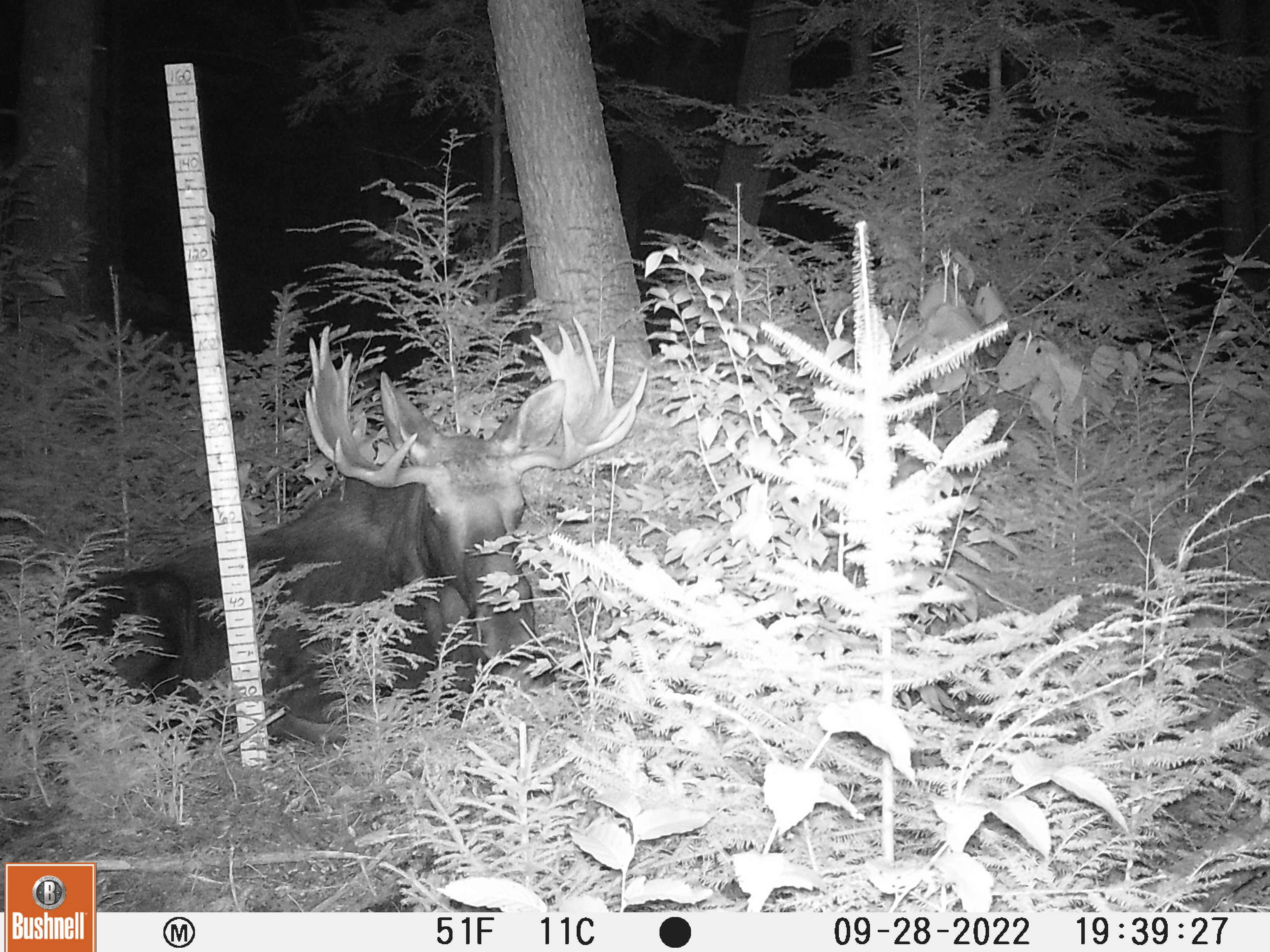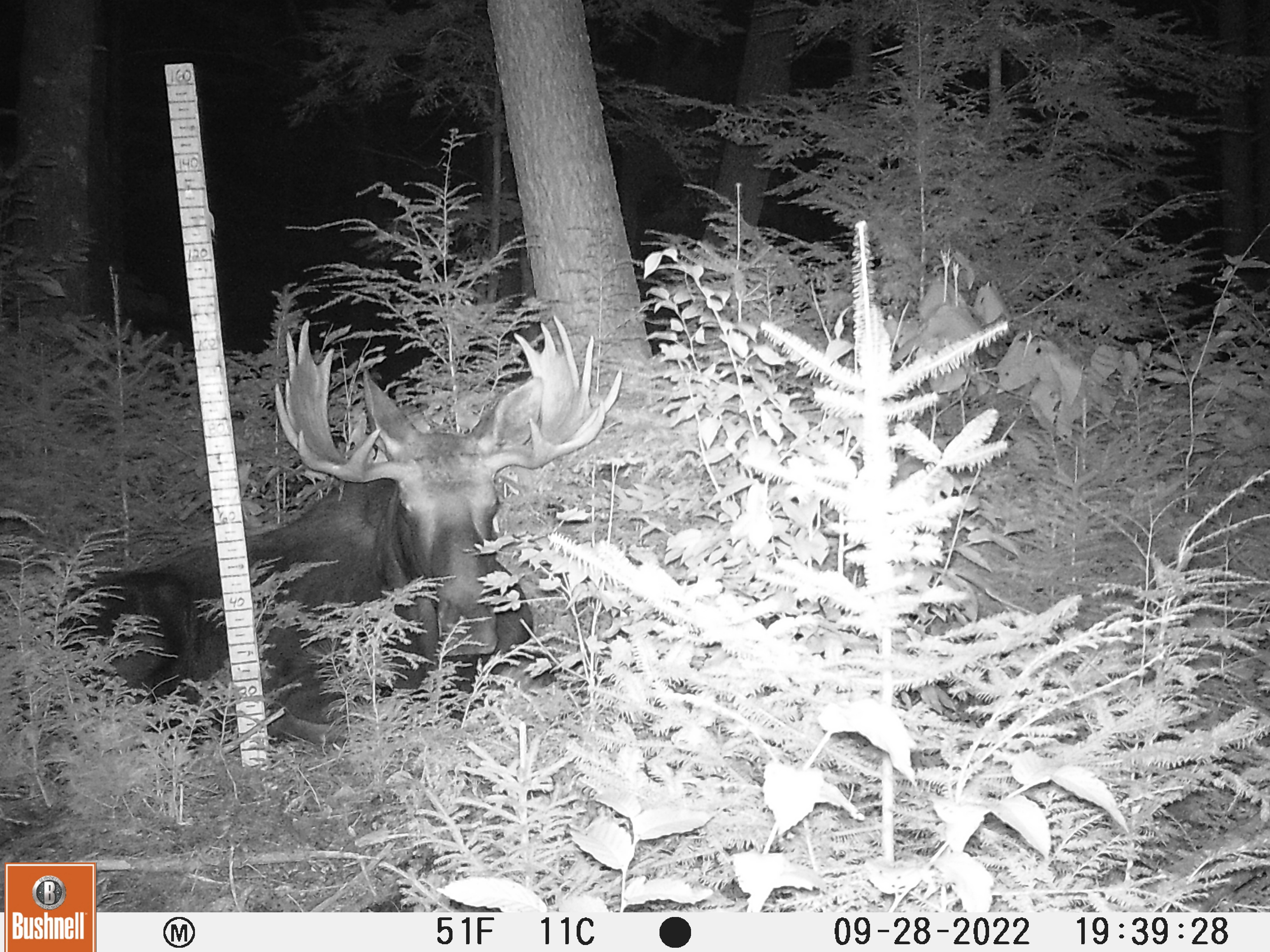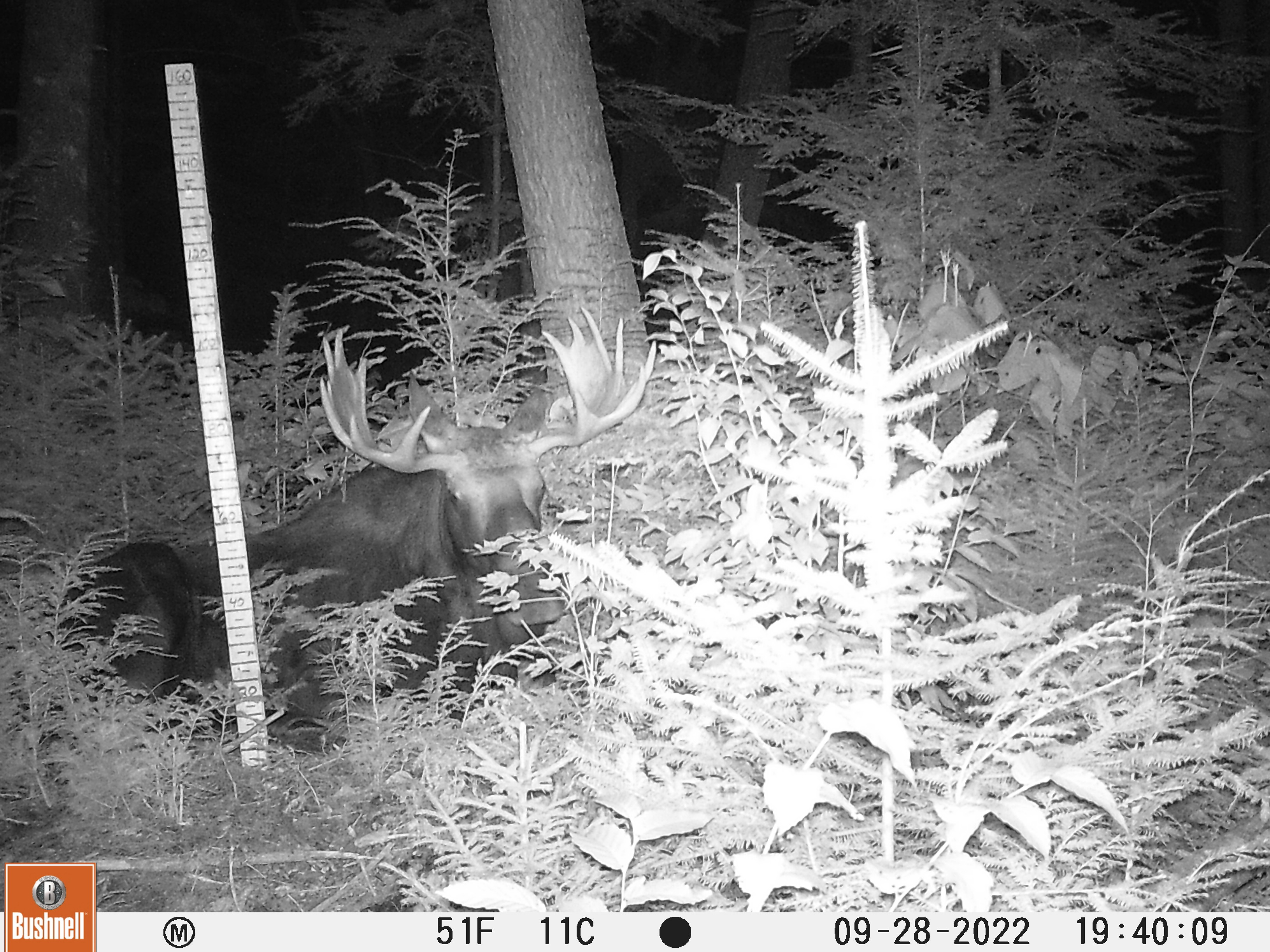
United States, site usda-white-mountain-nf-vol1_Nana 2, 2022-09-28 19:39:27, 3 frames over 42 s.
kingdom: Animalia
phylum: Chordata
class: Mammalia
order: Artiodactyla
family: Cervidae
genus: Alces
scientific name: Alces alces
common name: moose